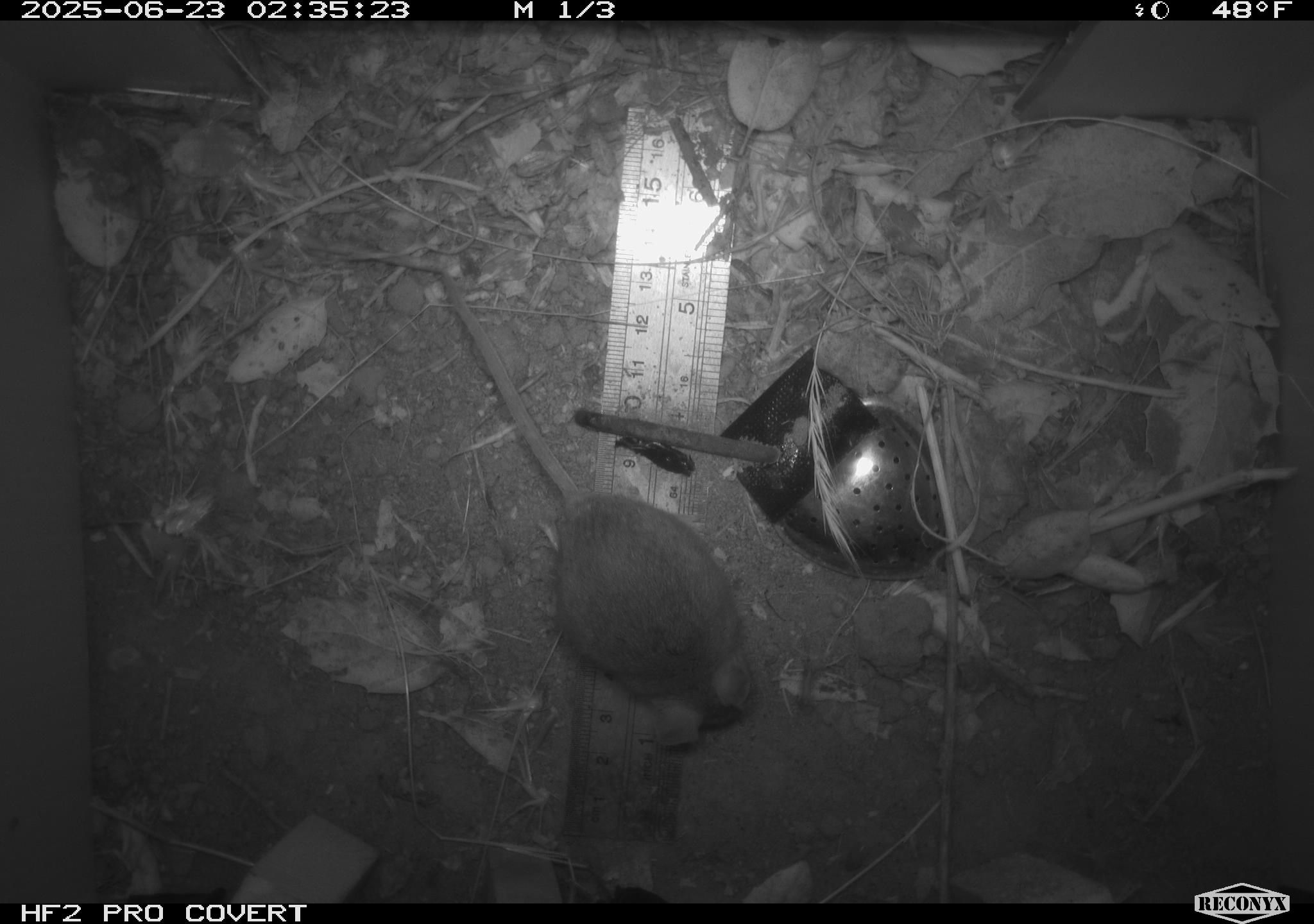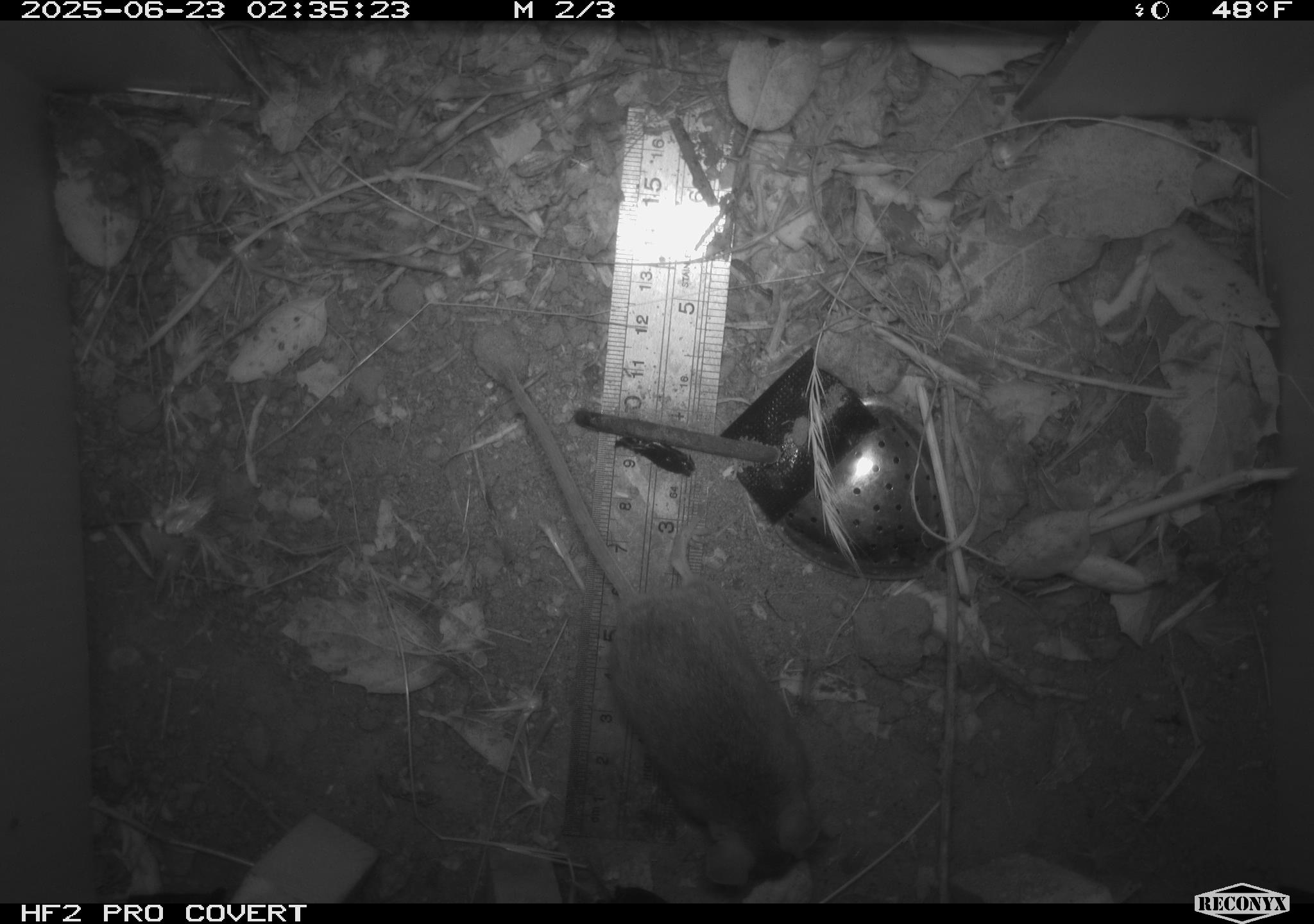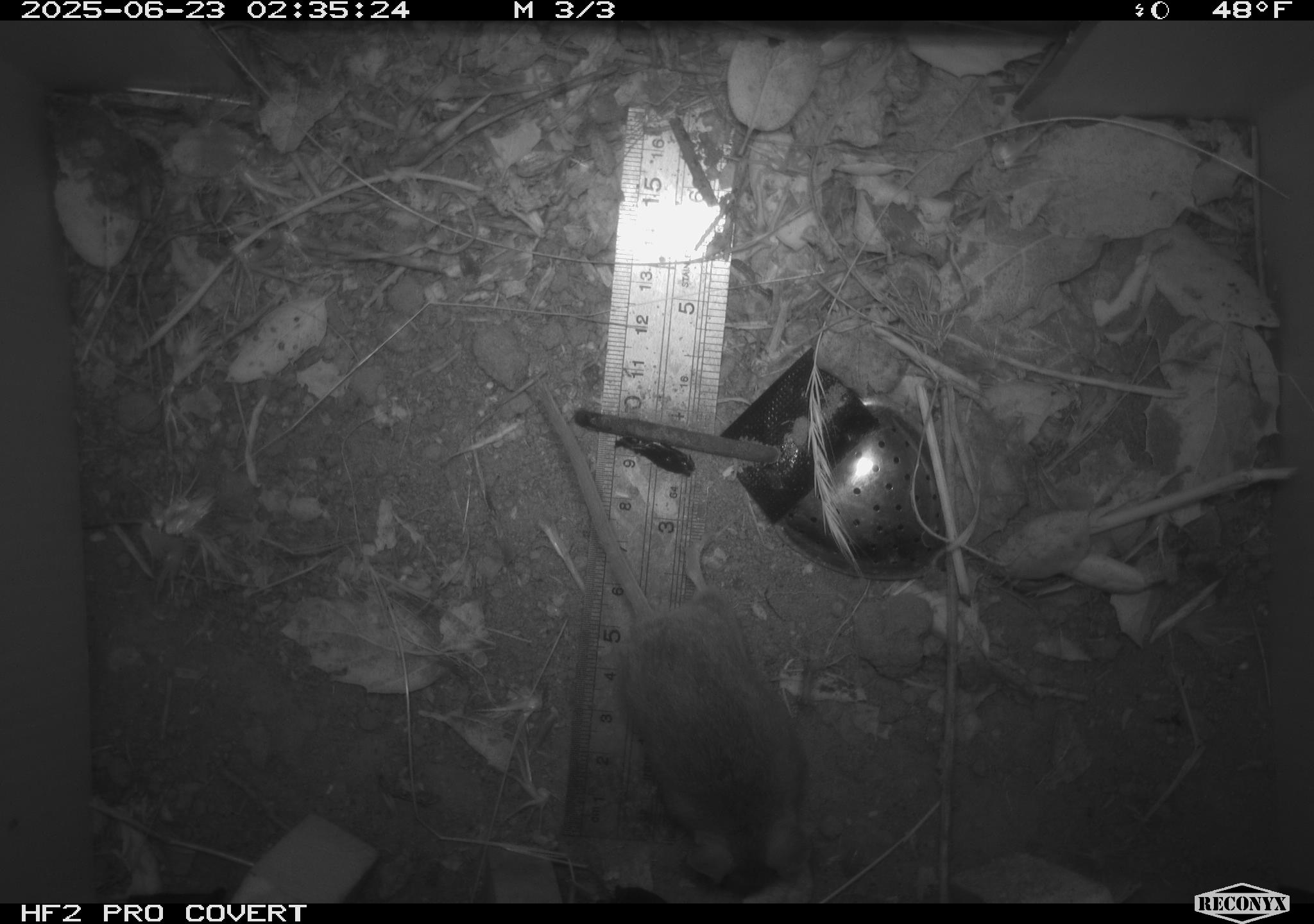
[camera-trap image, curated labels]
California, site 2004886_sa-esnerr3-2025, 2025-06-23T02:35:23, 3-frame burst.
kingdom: Animalia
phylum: Chordata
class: Mammalia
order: Rodentia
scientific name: Rodentia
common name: rodent